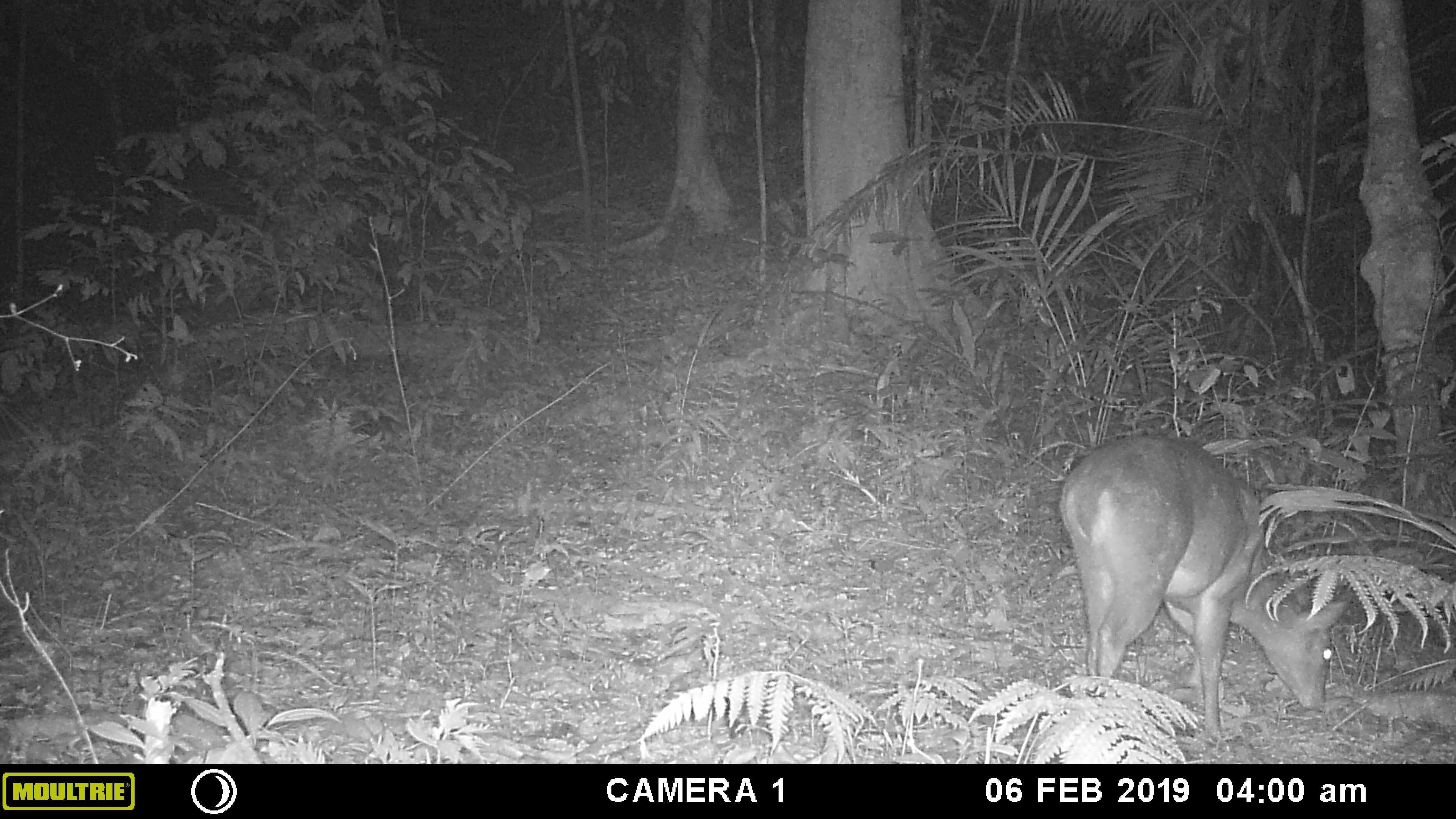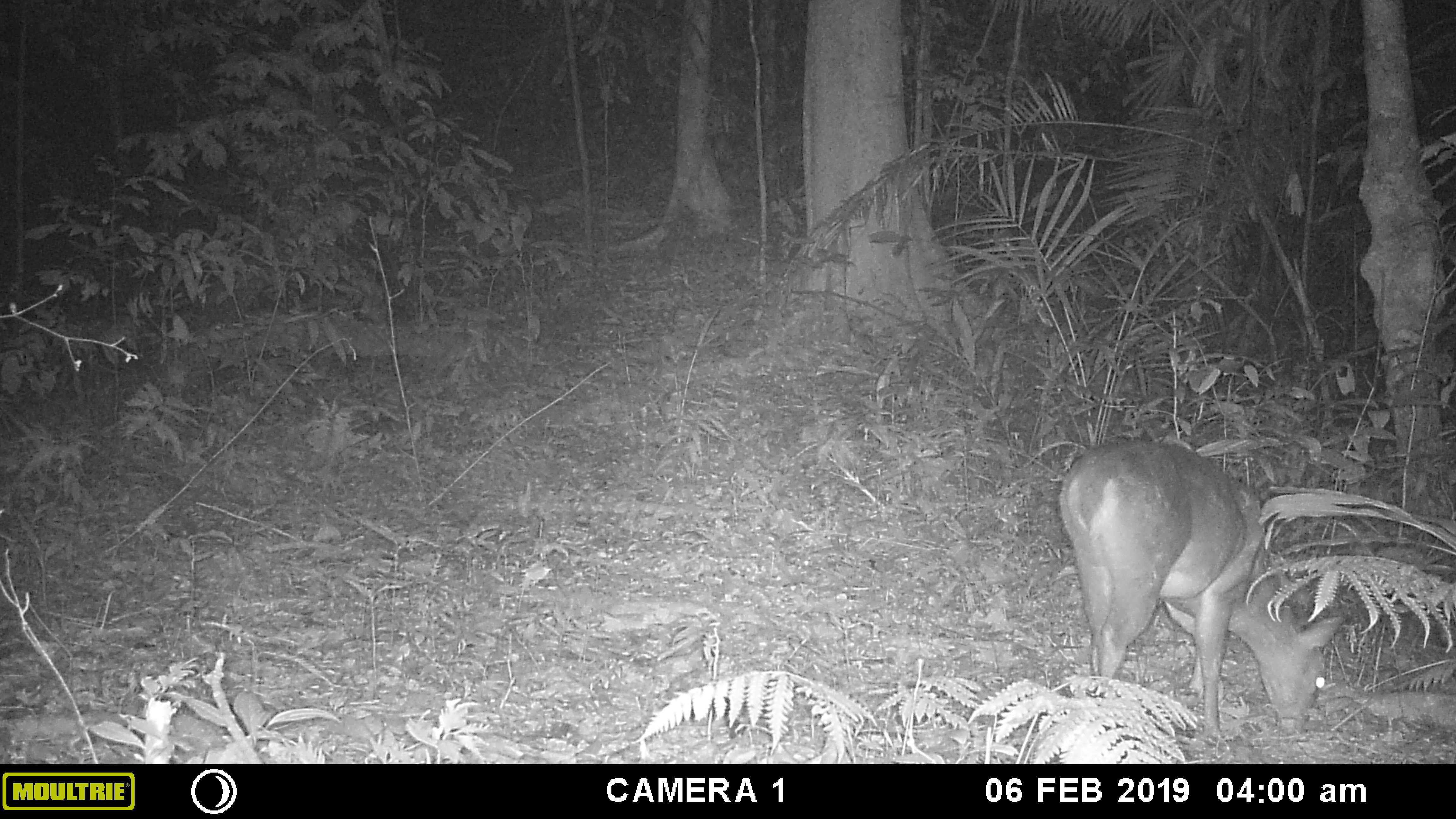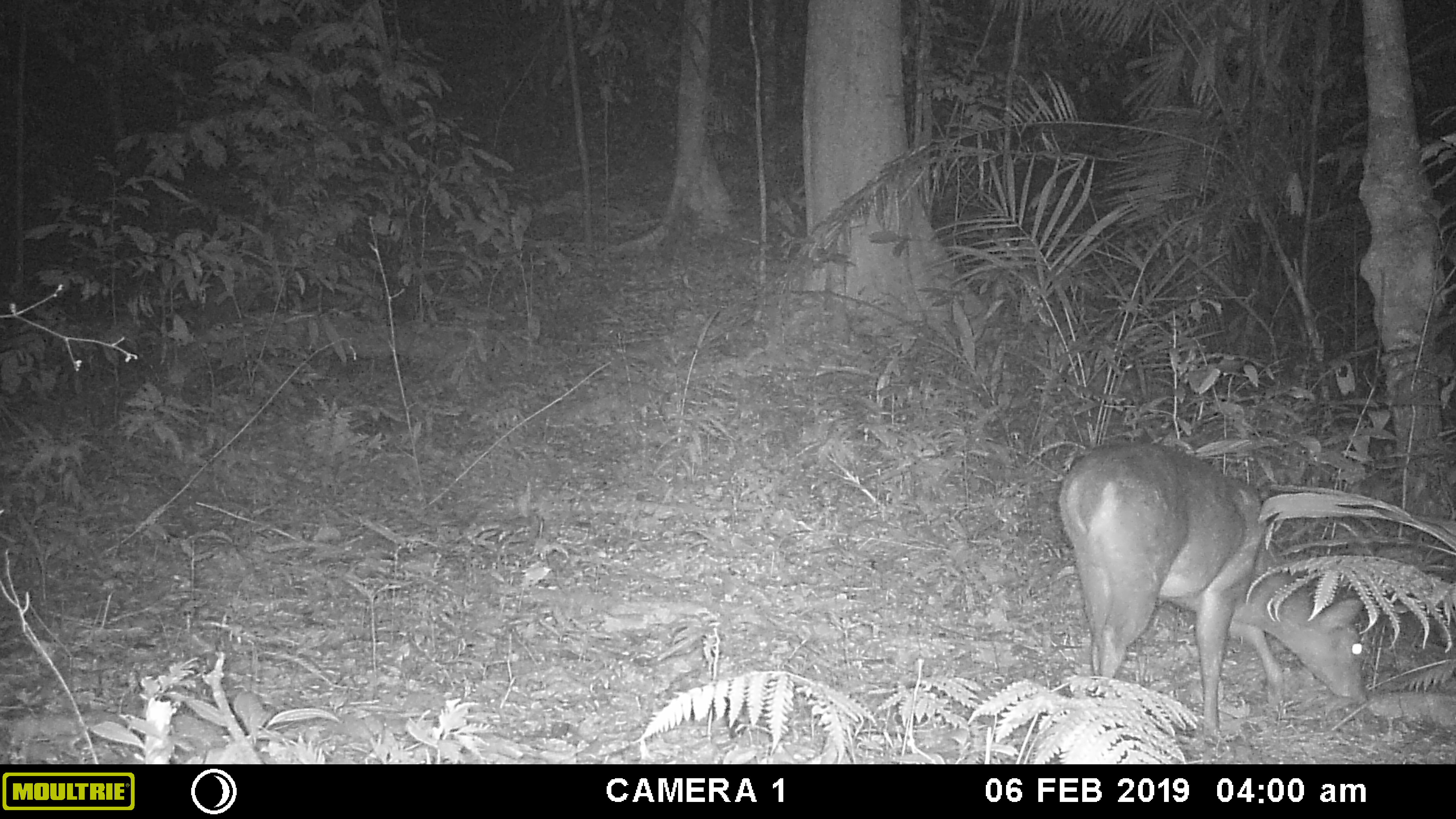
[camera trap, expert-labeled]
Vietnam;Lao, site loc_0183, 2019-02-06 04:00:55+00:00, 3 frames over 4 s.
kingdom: Animalia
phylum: Chordata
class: Mammalia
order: Artiodactyla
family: Cervidae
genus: Muntiacus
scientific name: Muntiacus vuquangensis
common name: large-antlered muntjac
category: large antlered muntjac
Large antlered muntjac (large-antlered muntjac) (Muntiacus vuquangensis). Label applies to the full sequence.